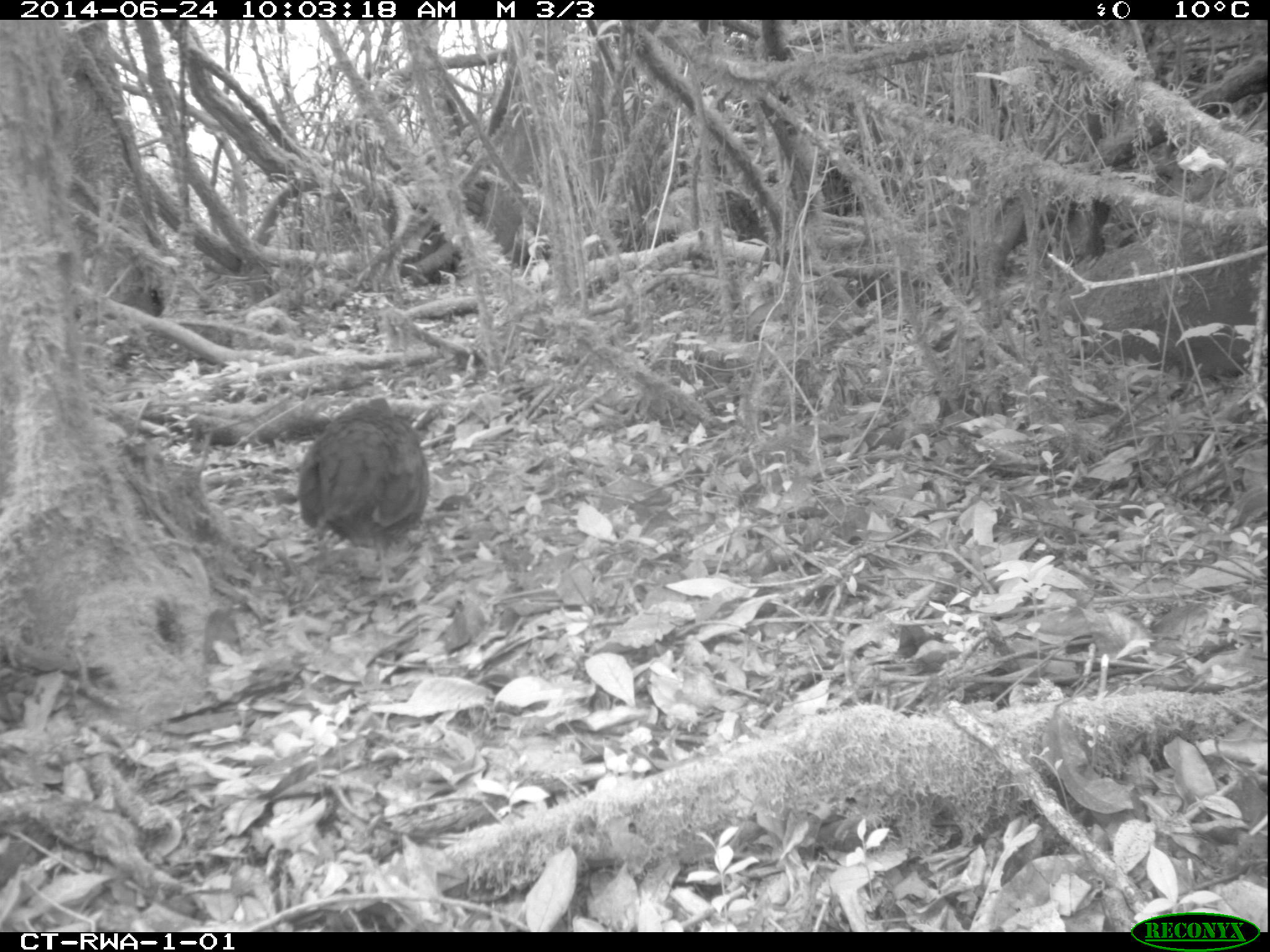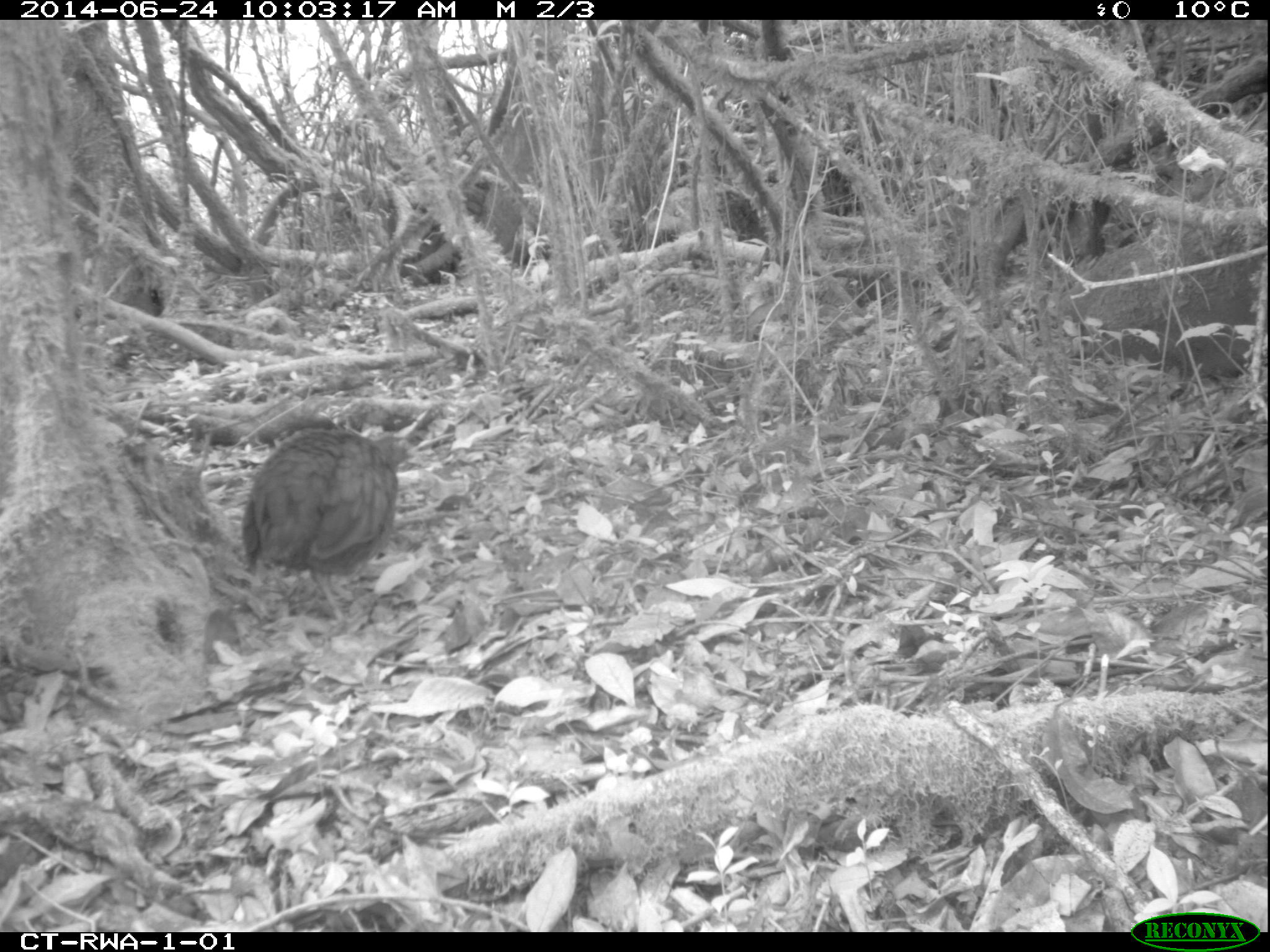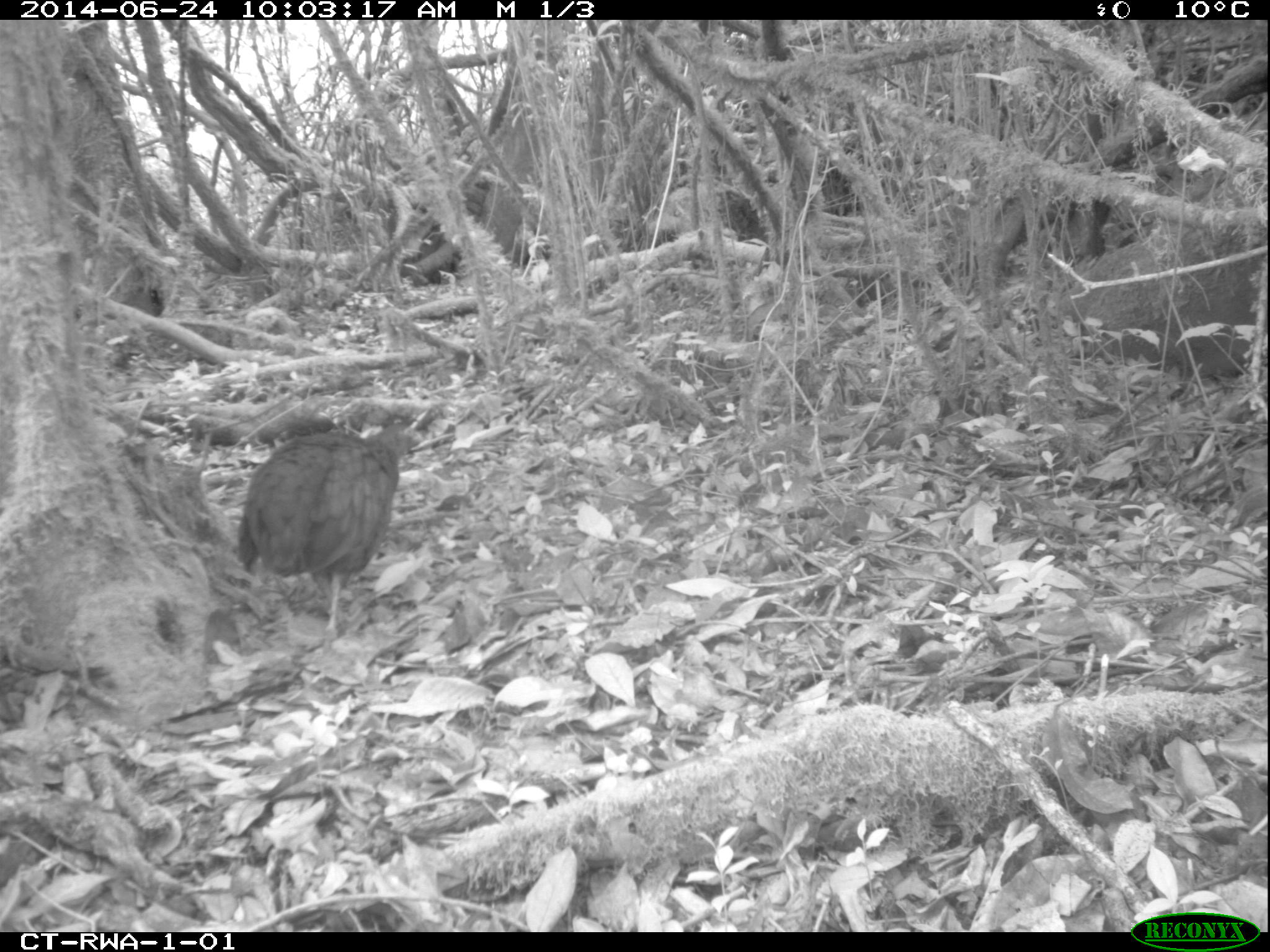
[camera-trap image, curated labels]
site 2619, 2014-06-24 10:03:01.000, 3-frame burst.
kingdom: Animalia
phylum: Chordata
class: Aves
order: Galliformes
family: Phasianidae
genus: Pternistis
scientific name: Pternistis nobilis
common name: handsome francolin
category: francolinus nobilis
Francolinus nobilis (handsome francolin) (Pternistis nobilis), count 1.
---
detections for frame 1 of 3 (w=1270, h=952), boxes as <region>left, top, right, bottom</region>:
francolinus nobilis: <region>299, 397, 431, 549</region>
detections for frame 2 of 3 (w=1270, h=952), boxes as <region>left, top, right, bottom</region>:
francolinus nobilis: <region>241, 416, 399, 621</region>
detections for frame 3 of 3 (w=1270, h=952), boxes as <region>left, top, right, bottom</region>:
francolinus nobilis: <region>237, 405, 442, 659</region>